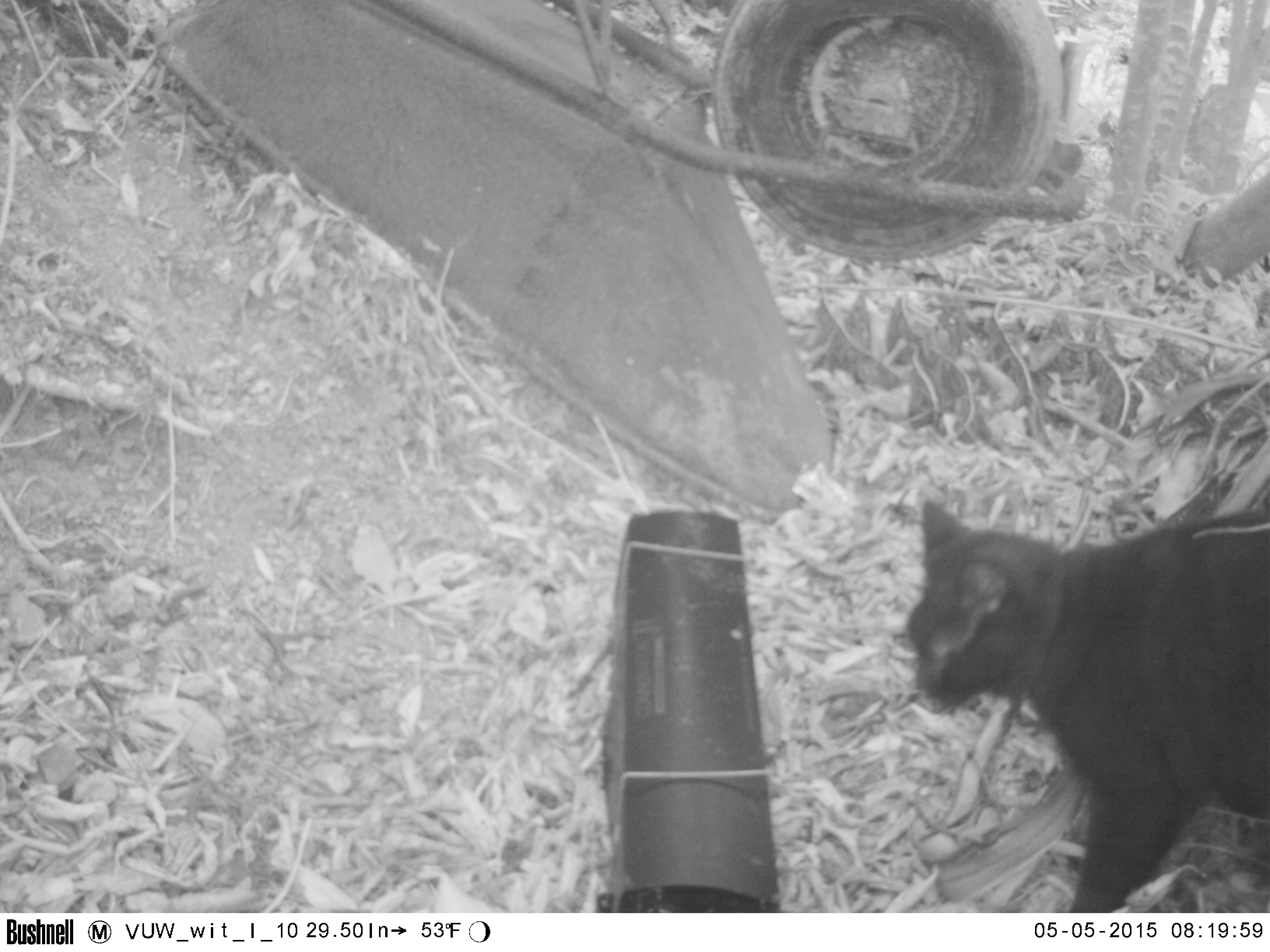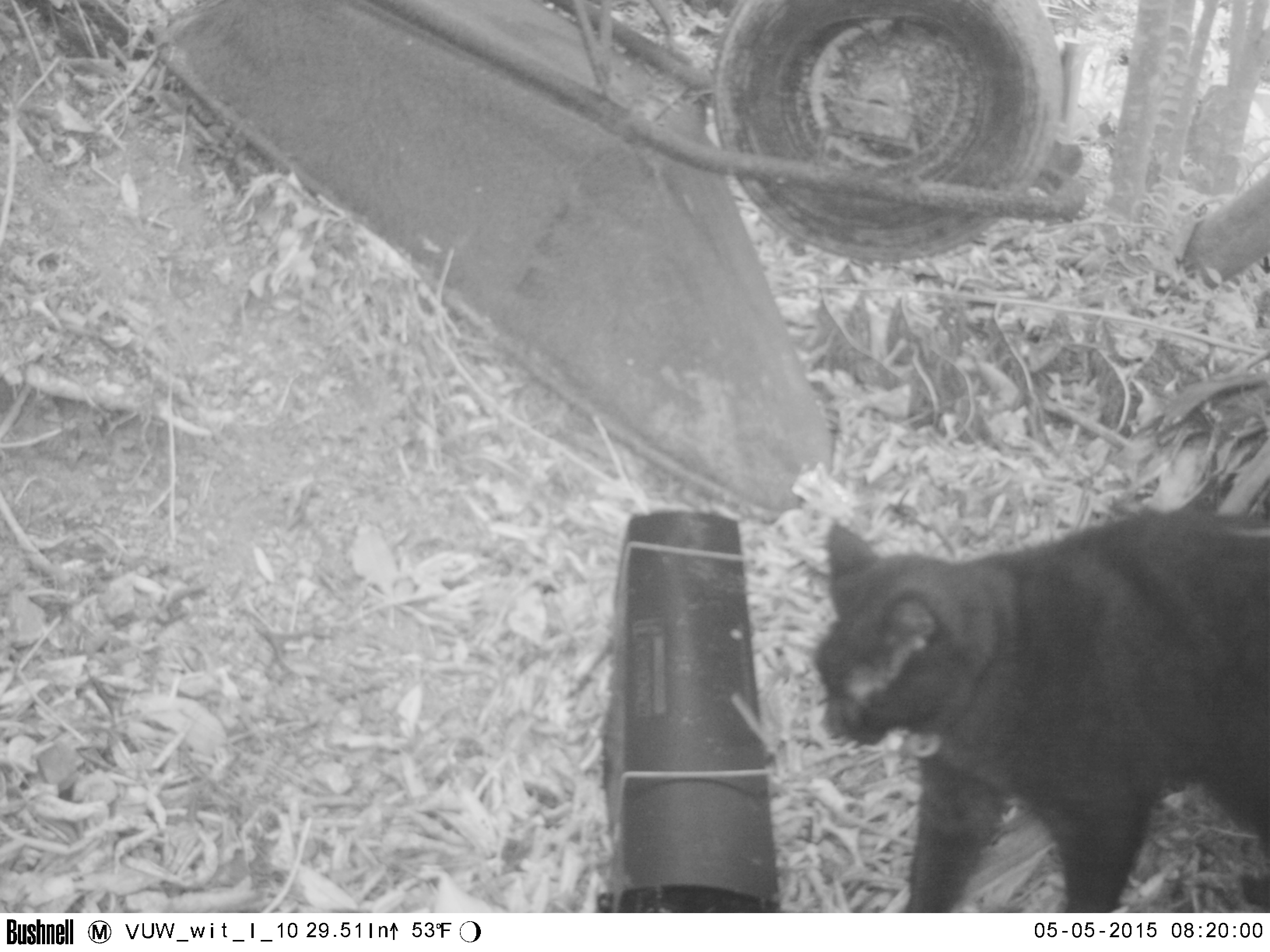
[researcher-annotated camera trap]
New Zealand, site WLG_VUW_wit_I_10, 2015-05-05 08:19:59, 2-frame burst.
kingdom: Animalia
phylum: Chordata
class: Mammalia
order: Carnivora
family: Felidae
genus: Felis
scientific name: Felis catus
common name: domestic cat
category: cat